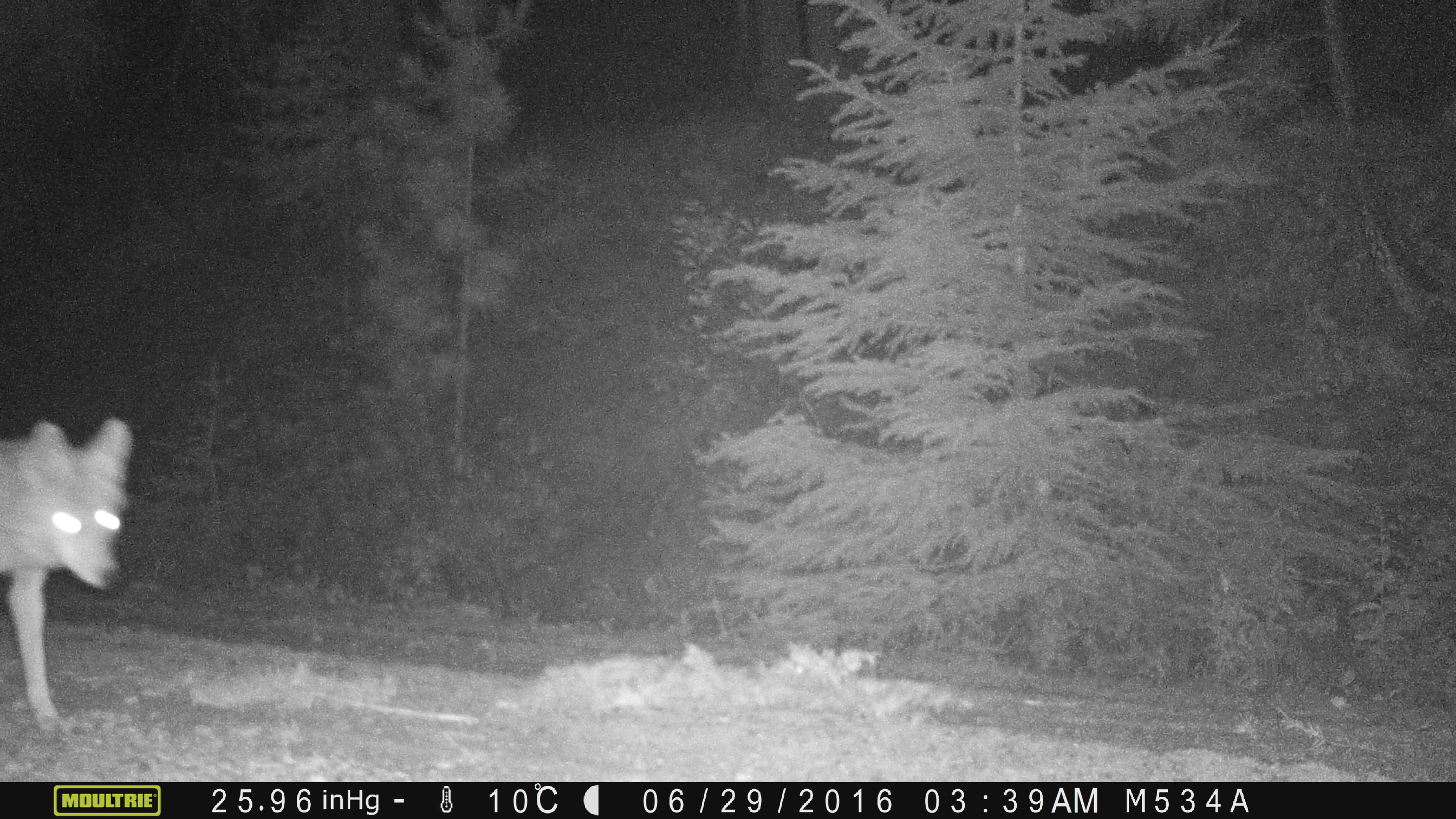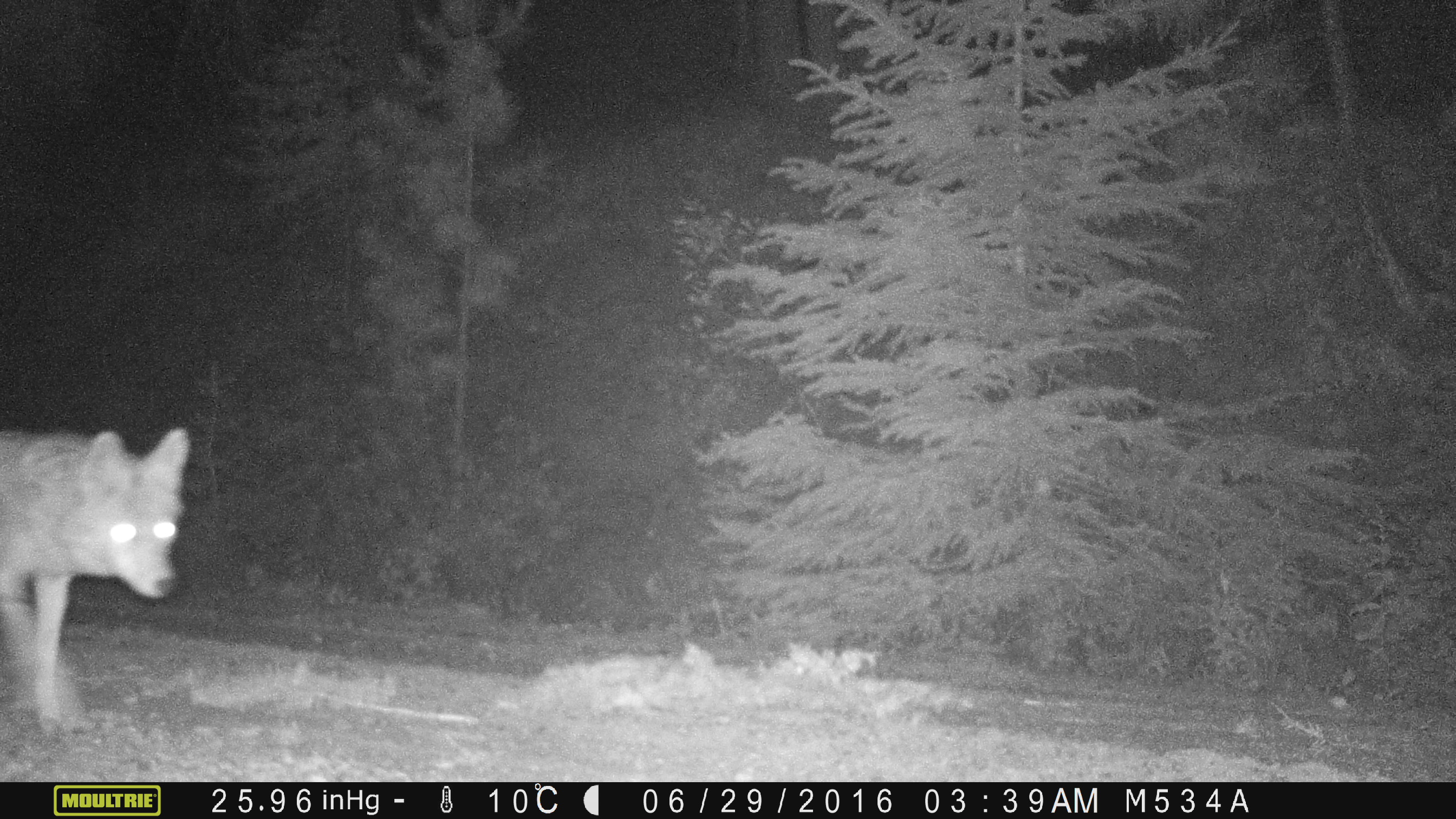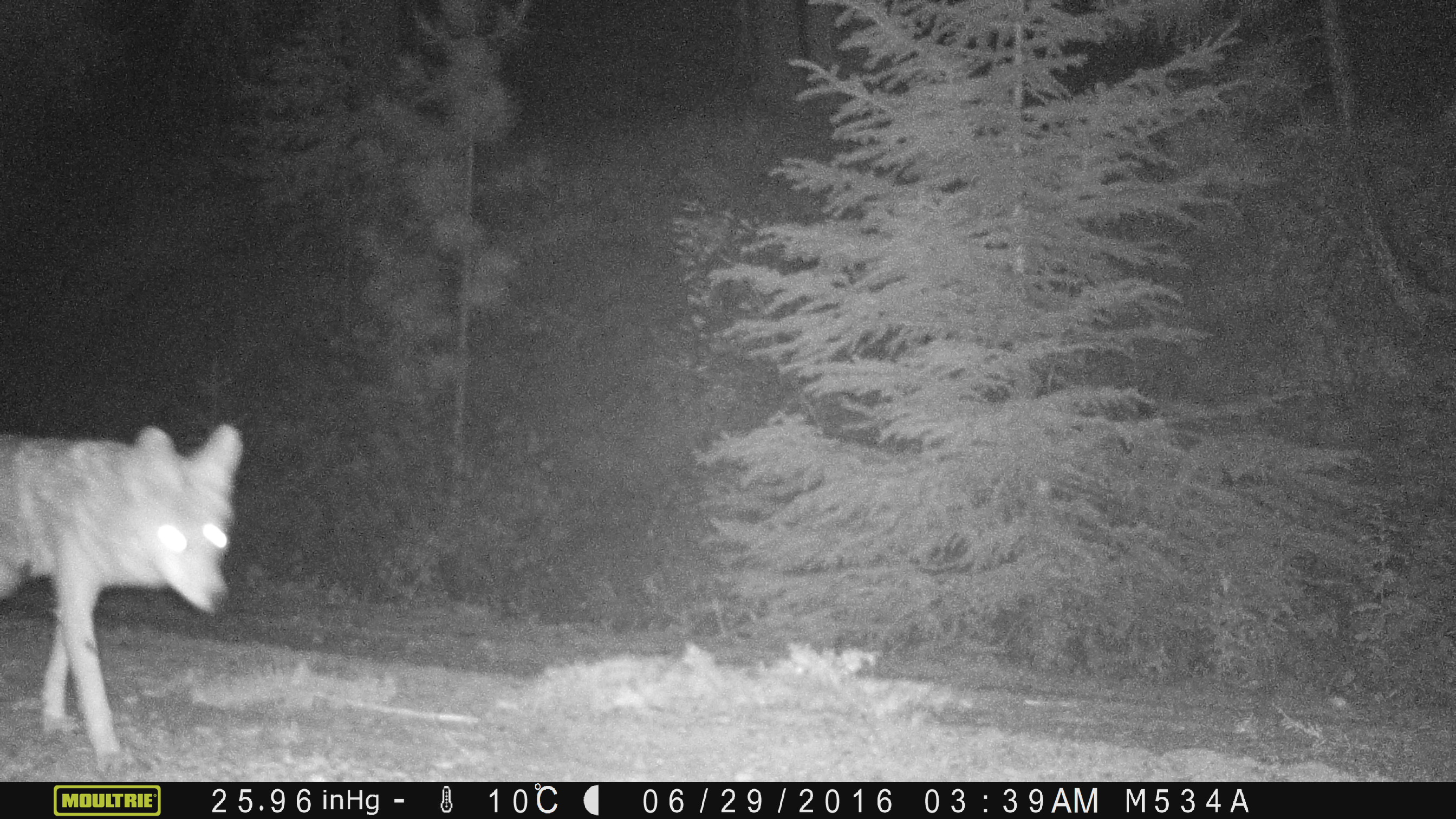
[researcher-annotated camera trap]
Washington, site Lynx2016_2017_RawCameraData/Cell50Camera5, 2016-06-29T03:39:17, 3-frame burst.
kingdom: Animalia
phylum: Chordata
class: Mammalia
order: Carnivora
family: Canidae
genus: Canis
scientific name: Canis latrans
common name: coyote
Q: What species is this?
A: Canis latrans (coyote).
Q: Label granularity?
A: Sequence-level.